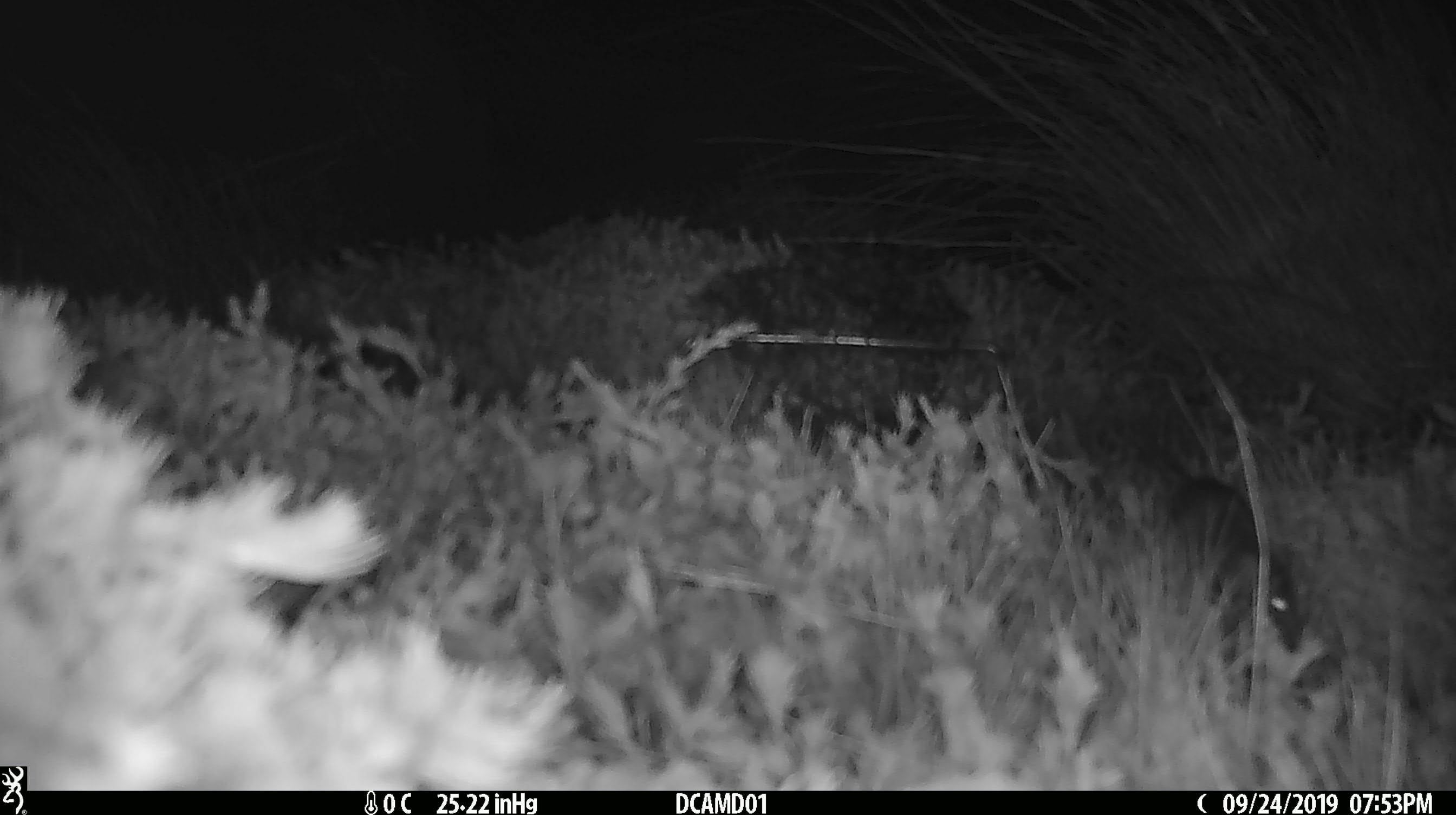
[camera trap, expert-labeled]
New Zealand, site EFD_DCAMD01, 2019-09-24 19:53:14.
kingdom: Animalia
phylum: Chordata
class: Mammalia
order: Rodentia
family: Muridae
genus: Mus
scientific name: Mus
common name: mouse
Mouse (Mus).